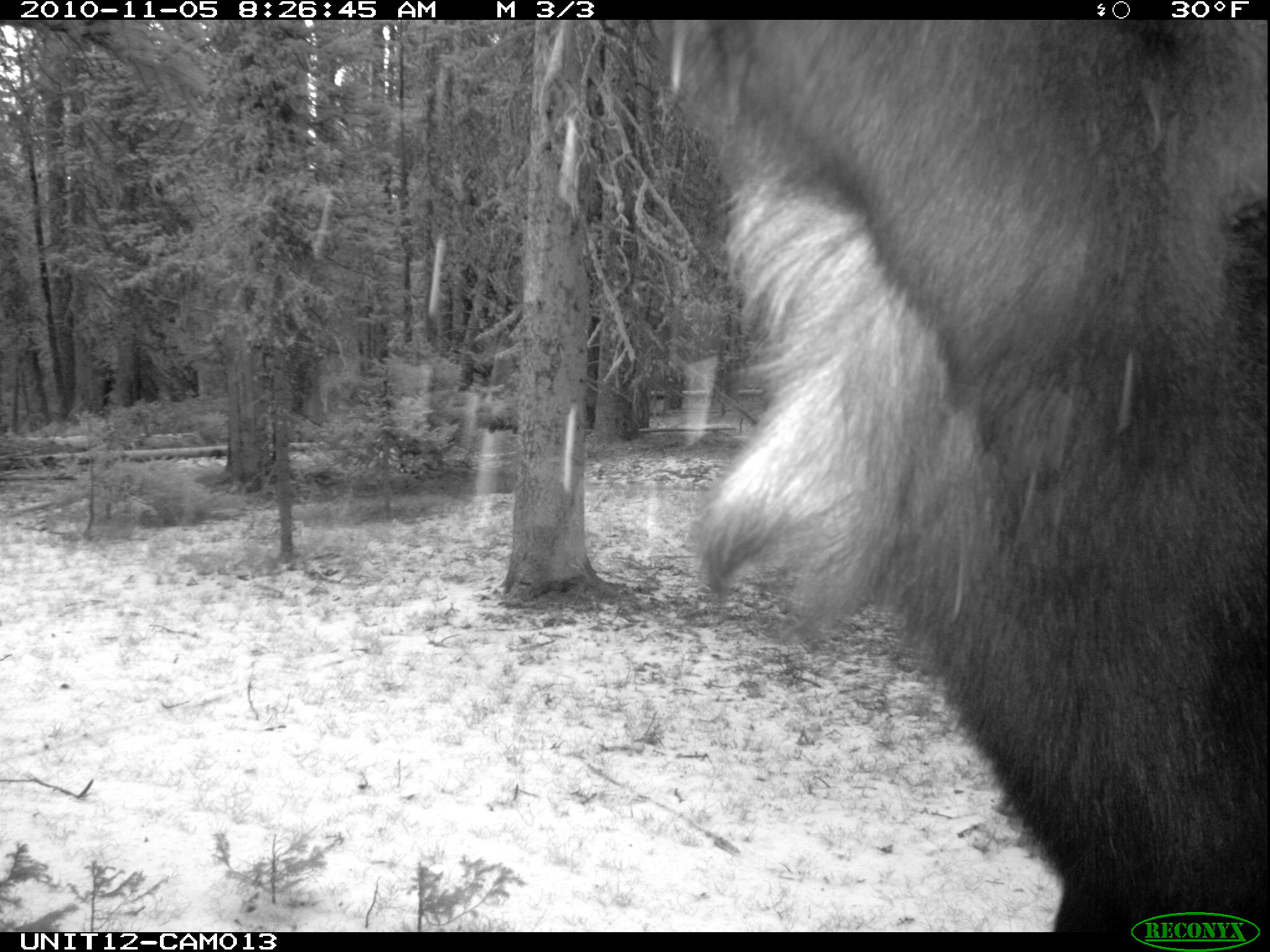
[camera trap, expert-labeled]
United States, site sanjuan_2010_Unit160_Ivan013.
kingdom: Animalia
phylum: Chordata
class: Mammalia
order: Artiodactyla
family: Cervidae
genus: Alces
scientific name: Alces alces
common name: moose